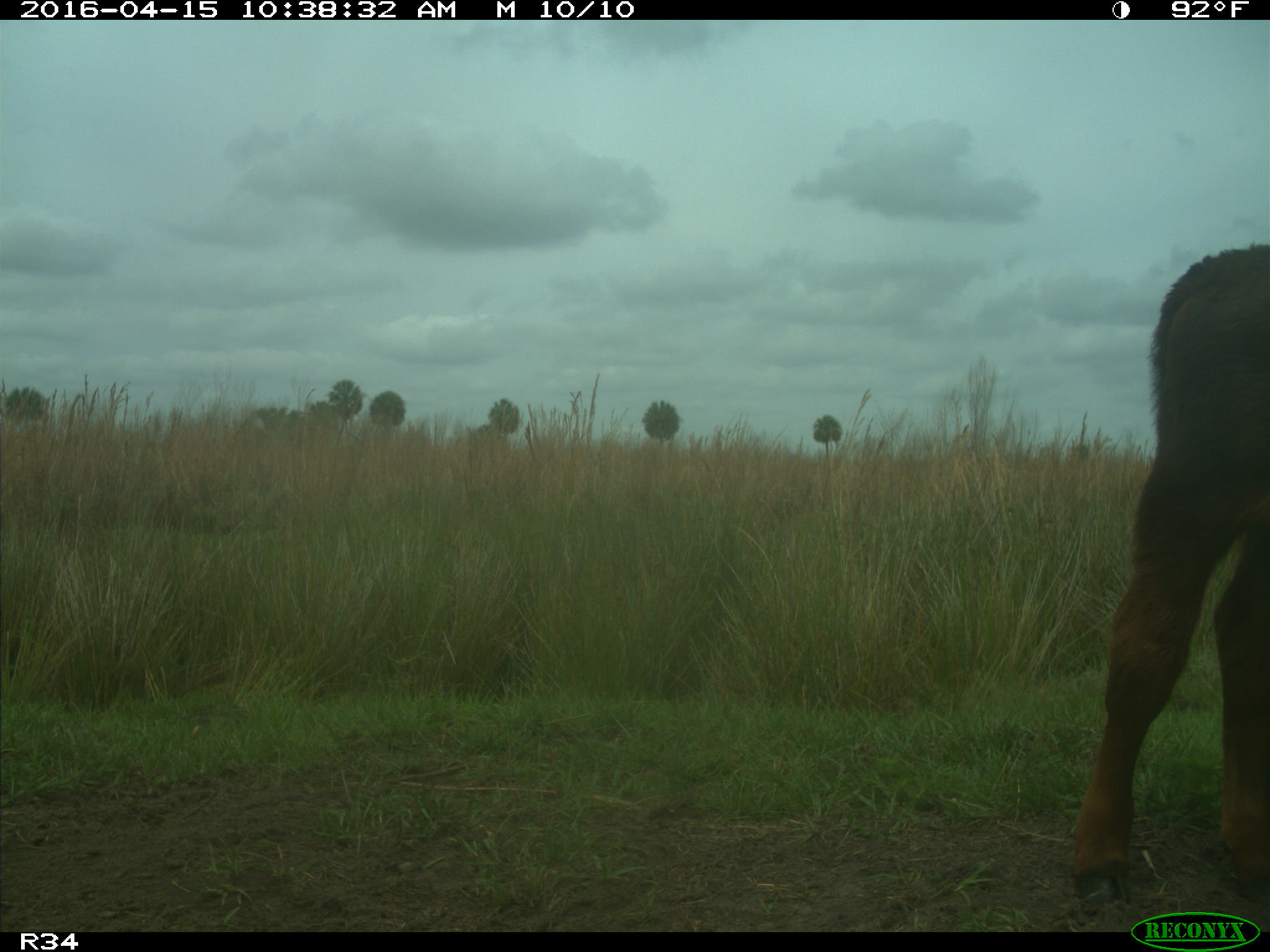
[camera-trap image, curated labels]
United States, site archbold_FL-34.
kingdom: Animalia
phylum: Chordata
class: Mammalia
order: Artiodactyla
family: Bovidae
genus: Bos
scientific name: Bos taurus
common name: domestic cow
Bos taurus (domestic cow).